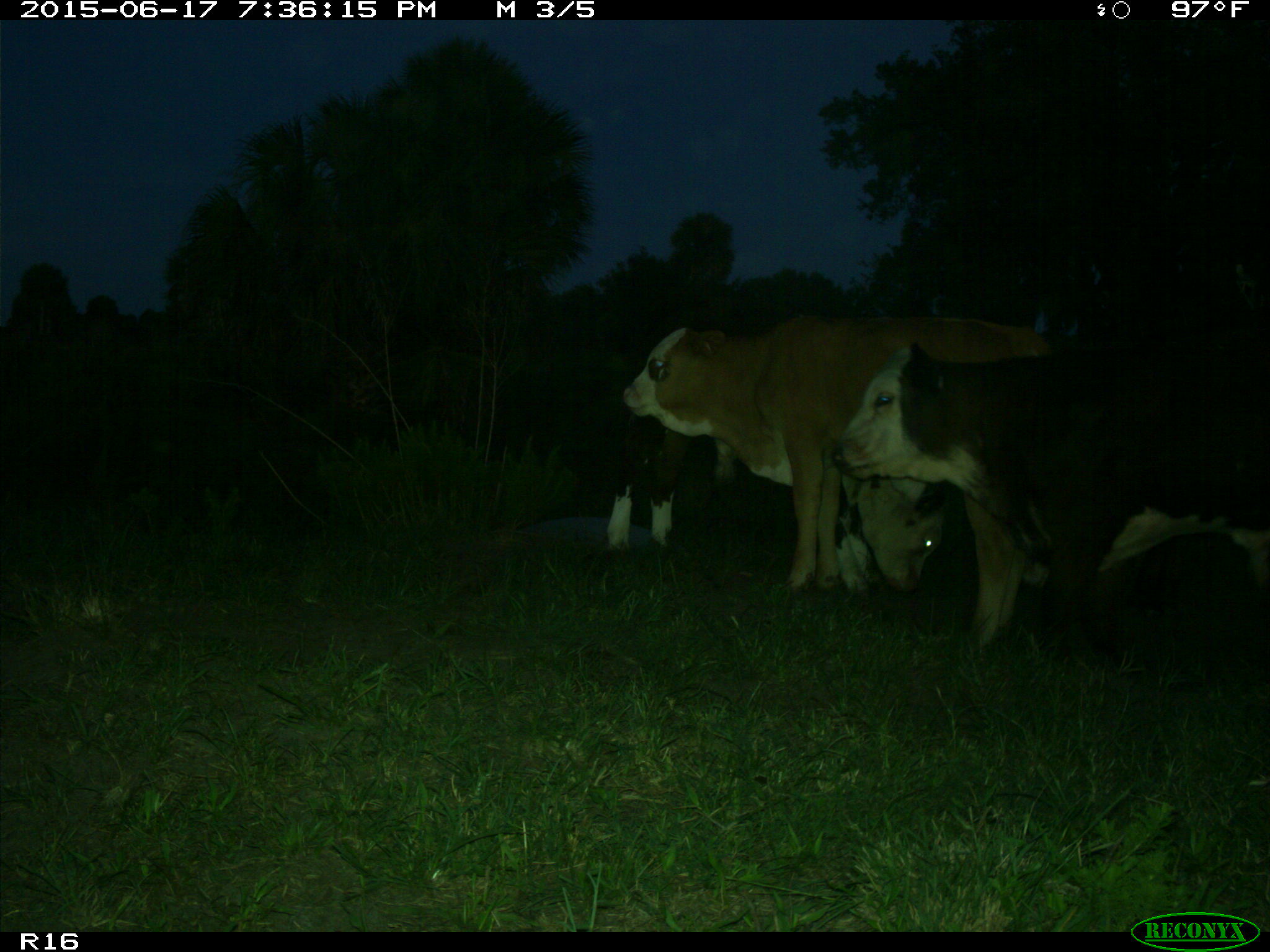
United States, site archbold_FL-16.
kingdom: Animalia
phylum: Chordata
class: Mammalia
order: Artiodactyla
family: Bovidae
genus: Bos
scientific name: Bos taurus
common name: domestic cow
Bos taurus (domestic cow).